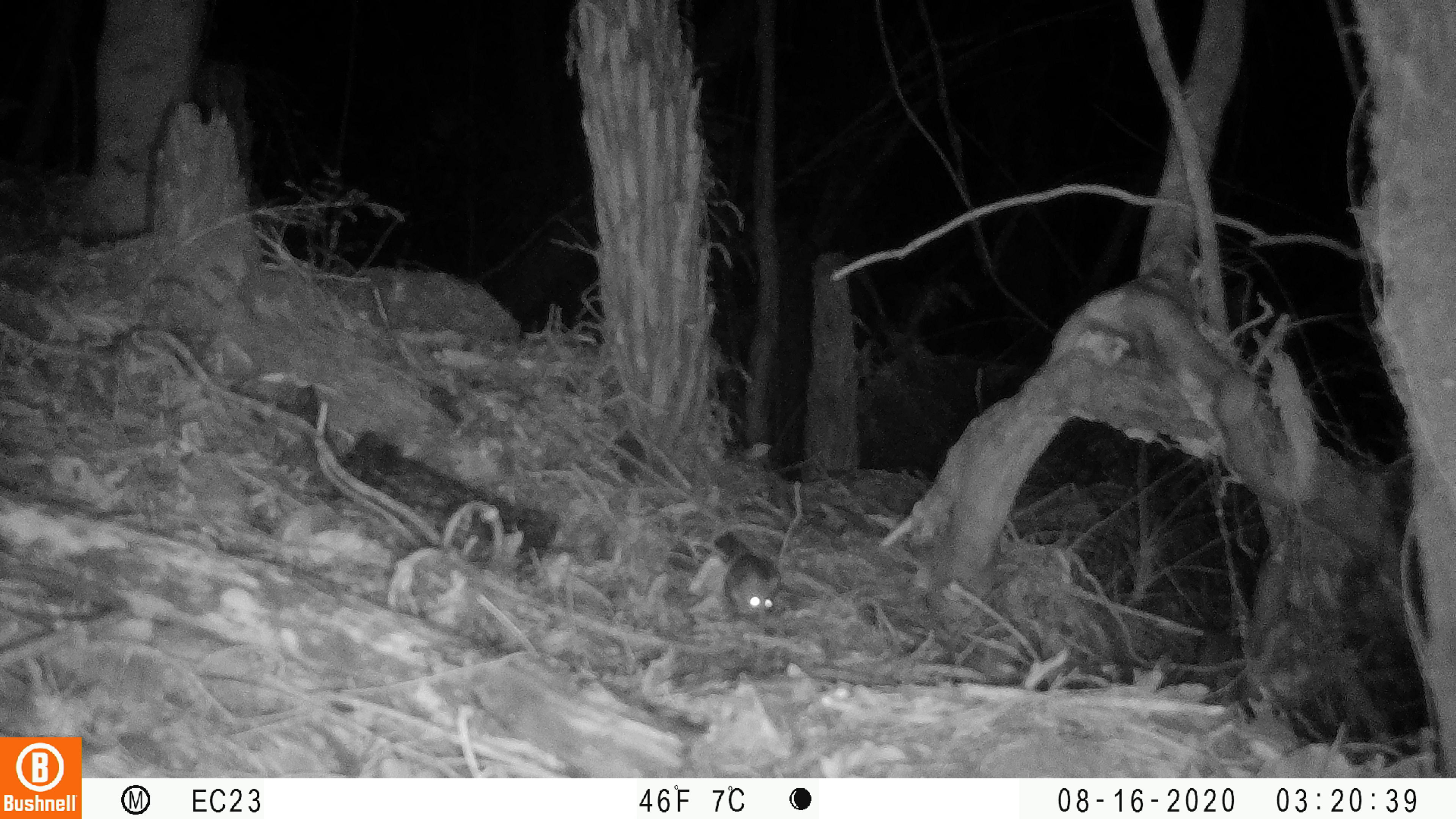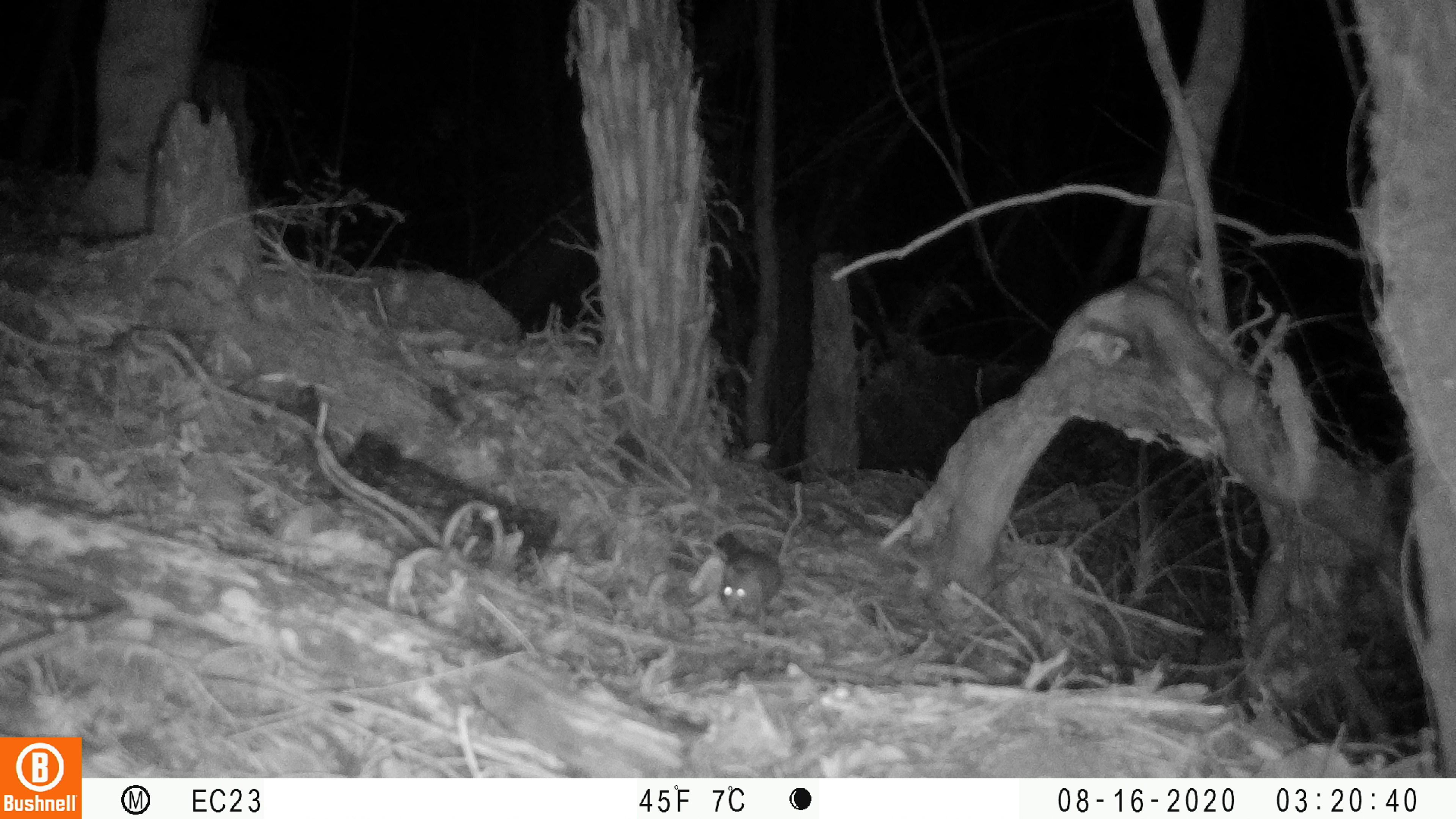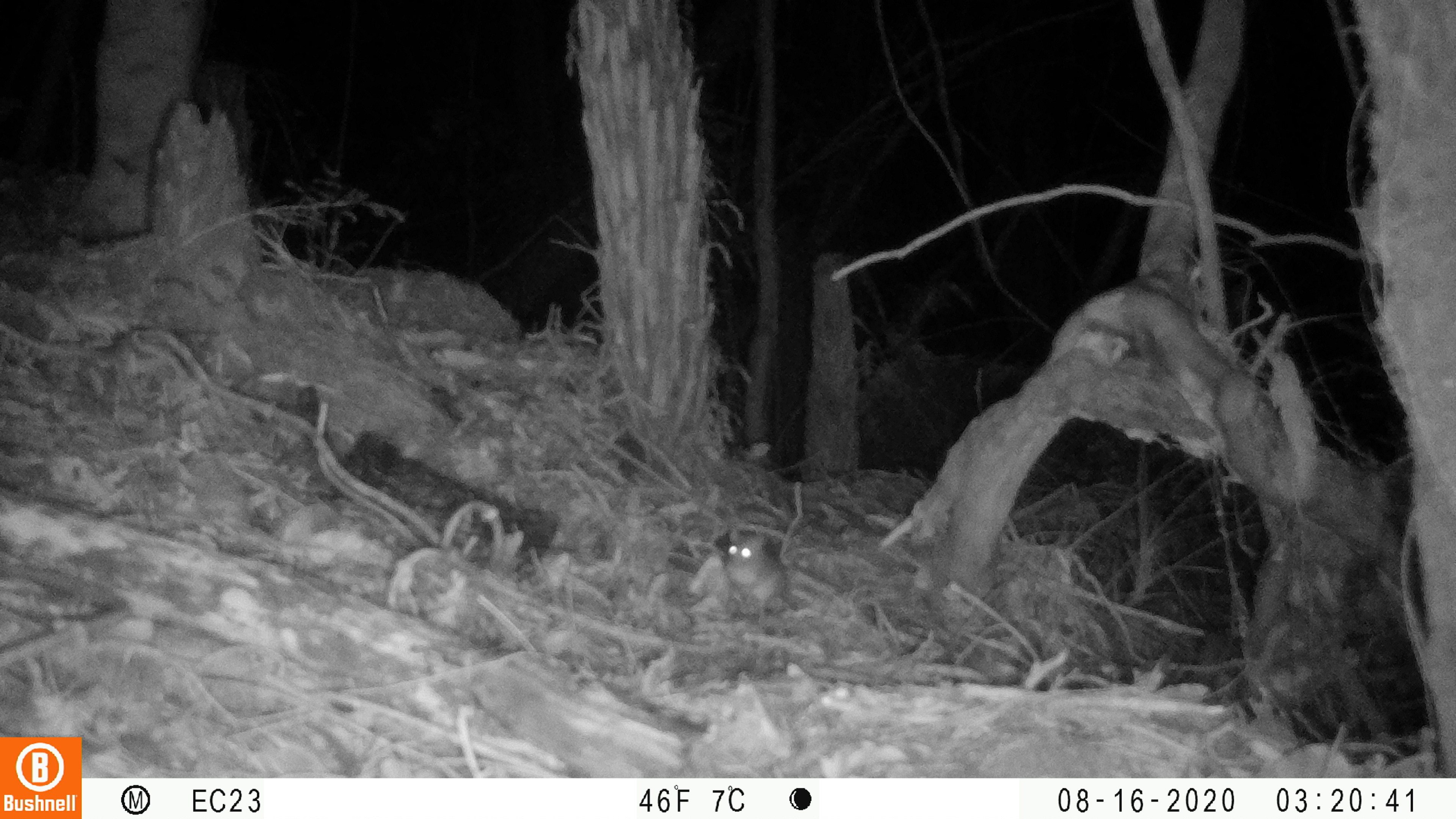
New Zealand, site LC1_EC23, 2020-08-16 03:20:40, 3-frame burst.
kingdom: Animalia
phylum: Chordata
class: Mammalia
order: Rodentia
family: Muridae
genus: Rattus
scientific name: Rattus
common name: rat